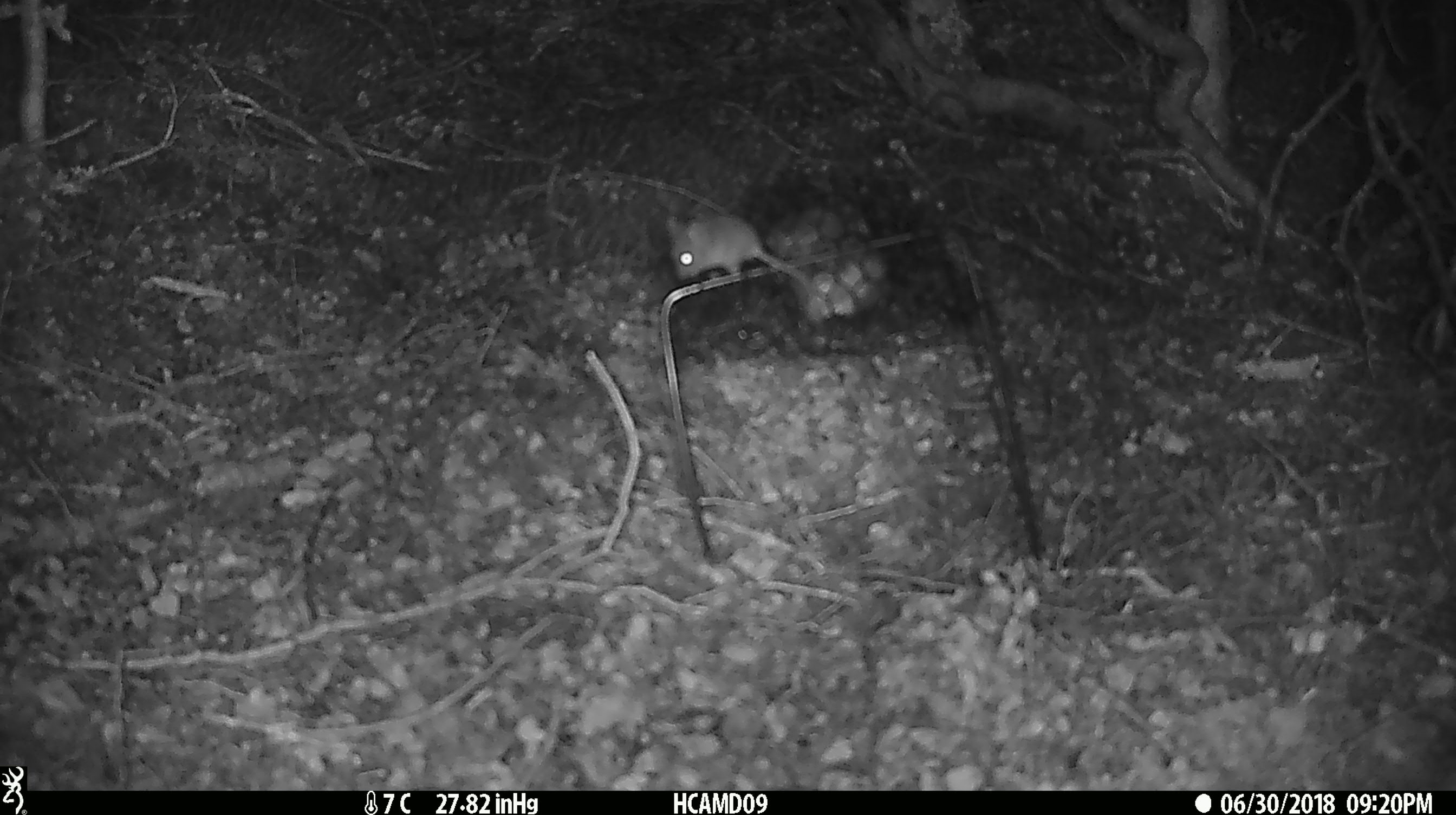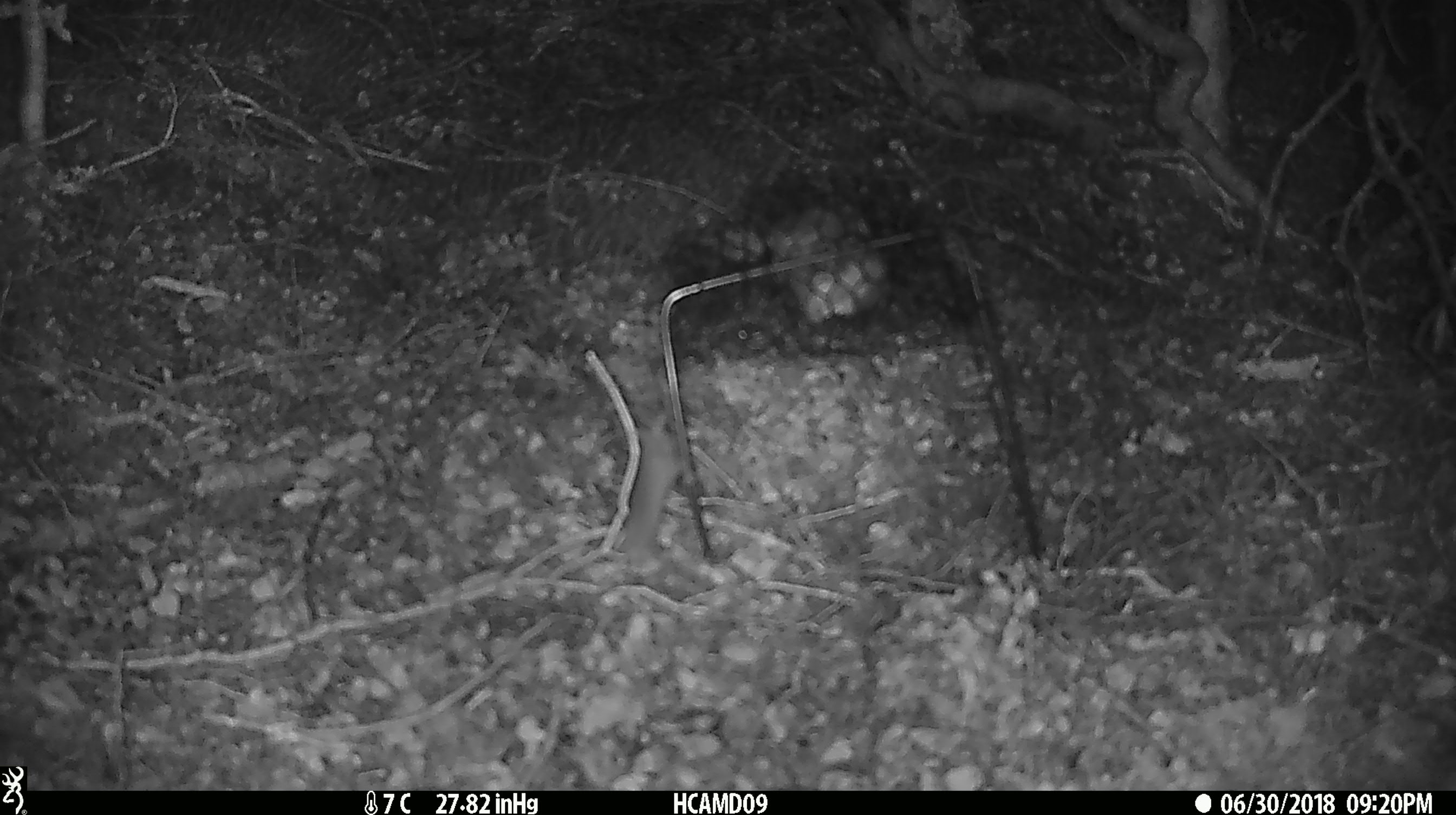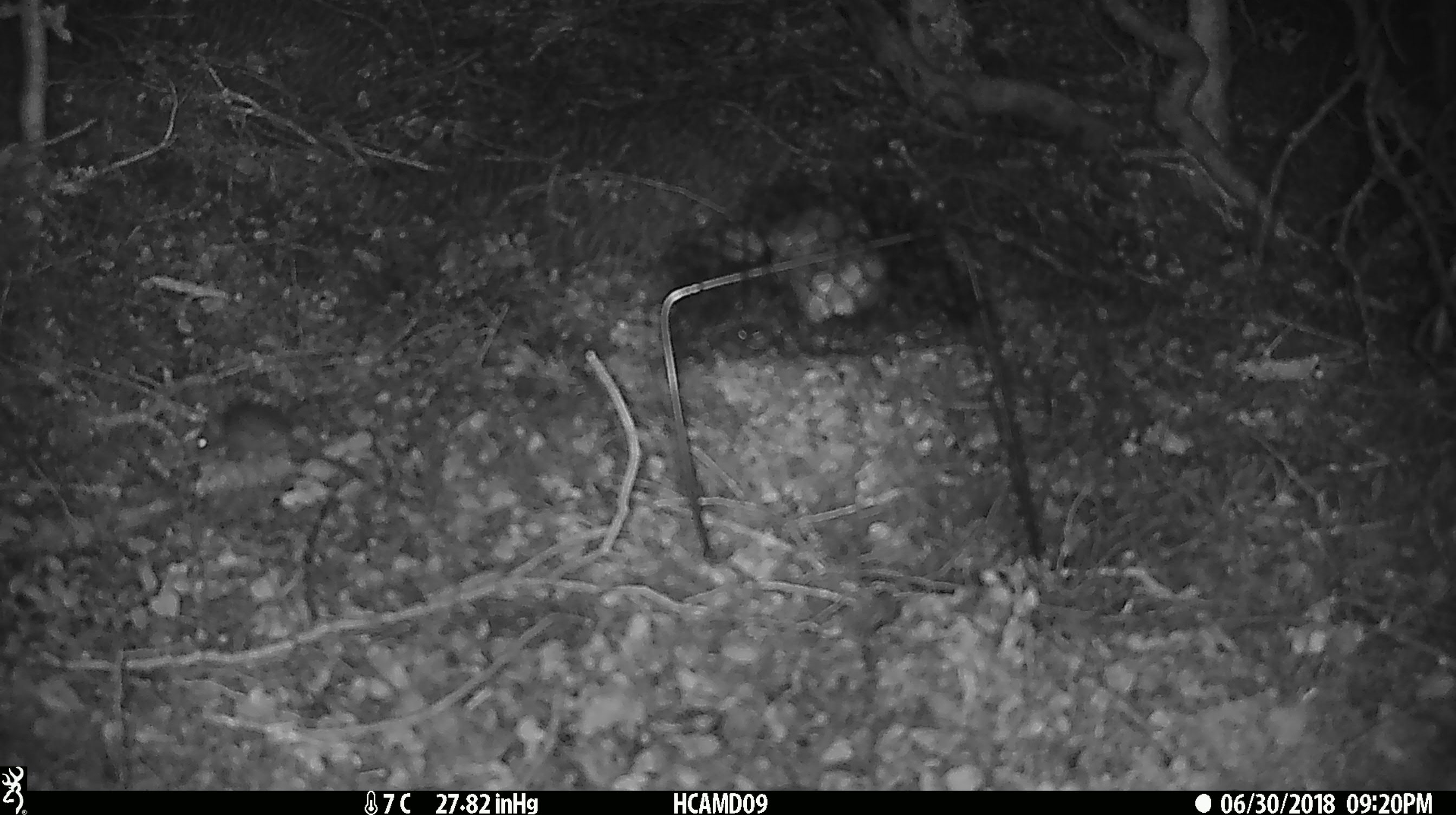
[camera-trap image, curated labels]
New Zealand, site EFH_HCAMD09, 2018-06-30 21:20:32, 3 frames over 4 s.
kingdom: Animalia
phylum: Chordata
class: Mammalia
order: Rodentia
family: Muridae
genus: Mus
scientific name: Mus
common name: mouse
Mouse (Mus).